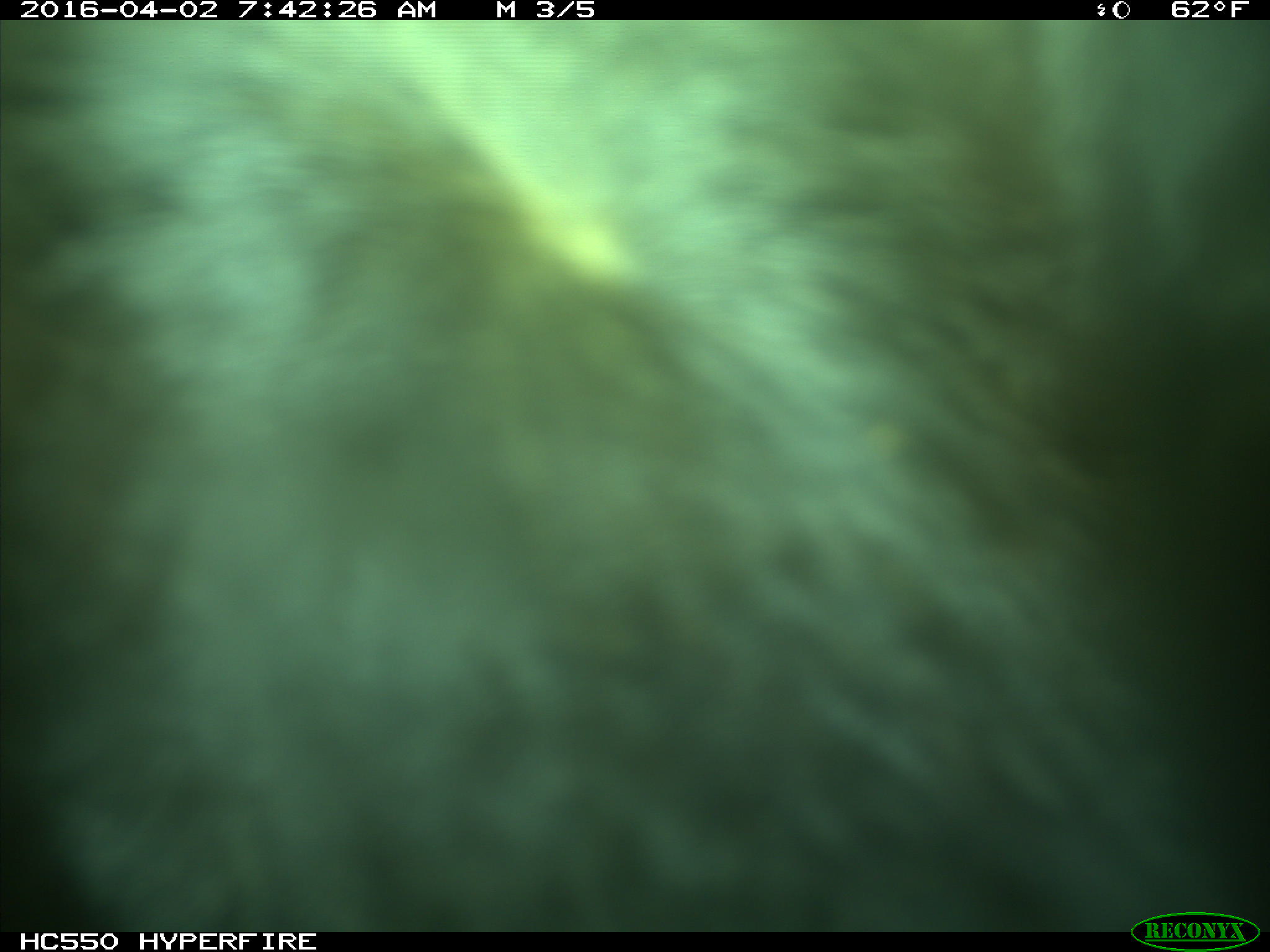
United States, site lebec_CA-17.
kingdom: Animalia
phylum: Chordata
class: Mammalia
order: Artiodactyla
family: Bovidae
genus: Bos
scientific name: Bos taurus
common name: domestic cow